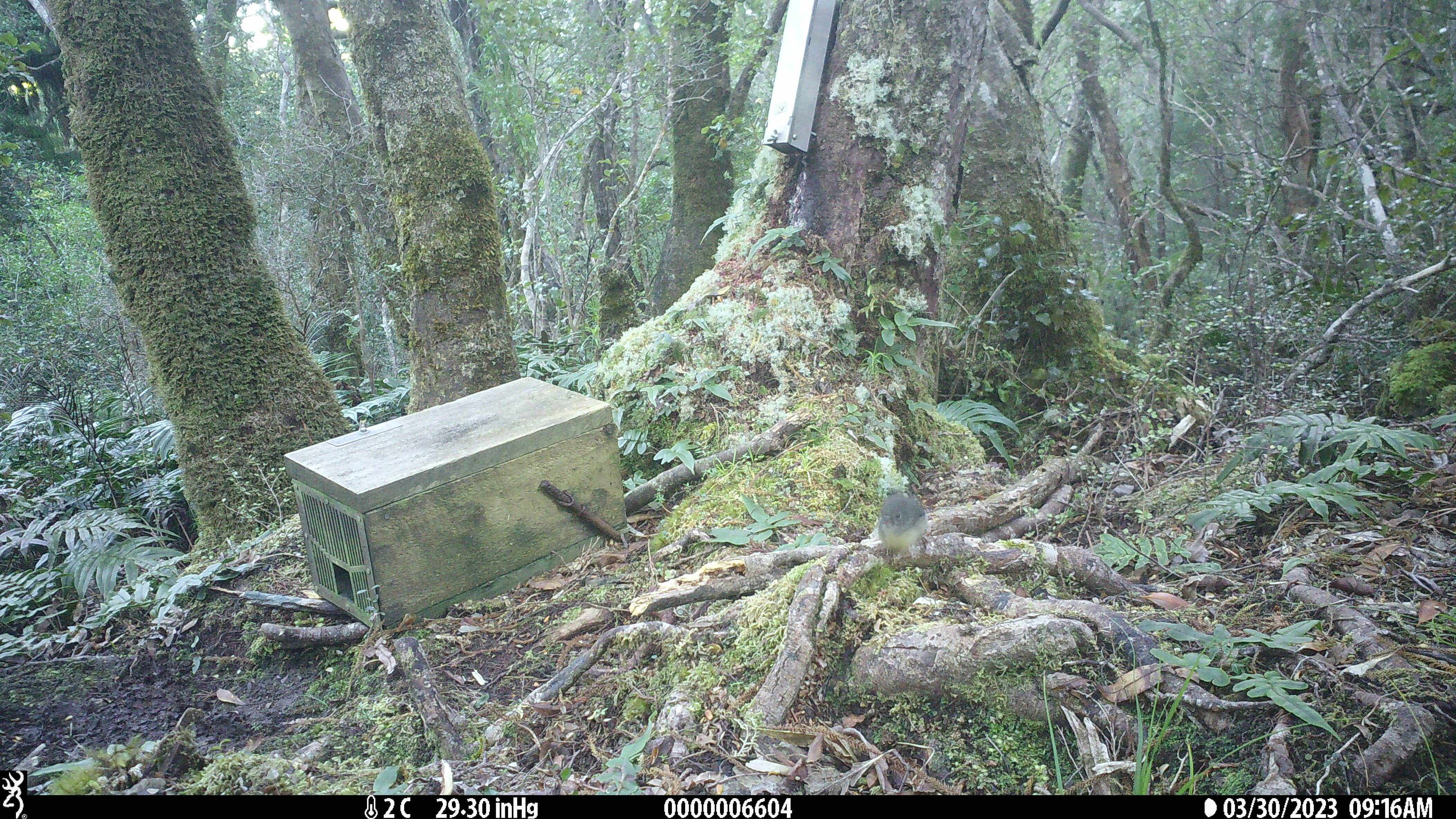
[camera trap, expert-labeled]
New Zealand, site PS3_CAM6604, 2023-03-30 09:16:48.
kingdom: Animalia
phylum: Chordata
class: Aves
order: Passeriformes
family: Petroicidae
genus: Petroica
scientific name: Petroica macrocephala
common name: tomtit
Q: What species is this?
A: Tomtit (Petroica macrocephala).